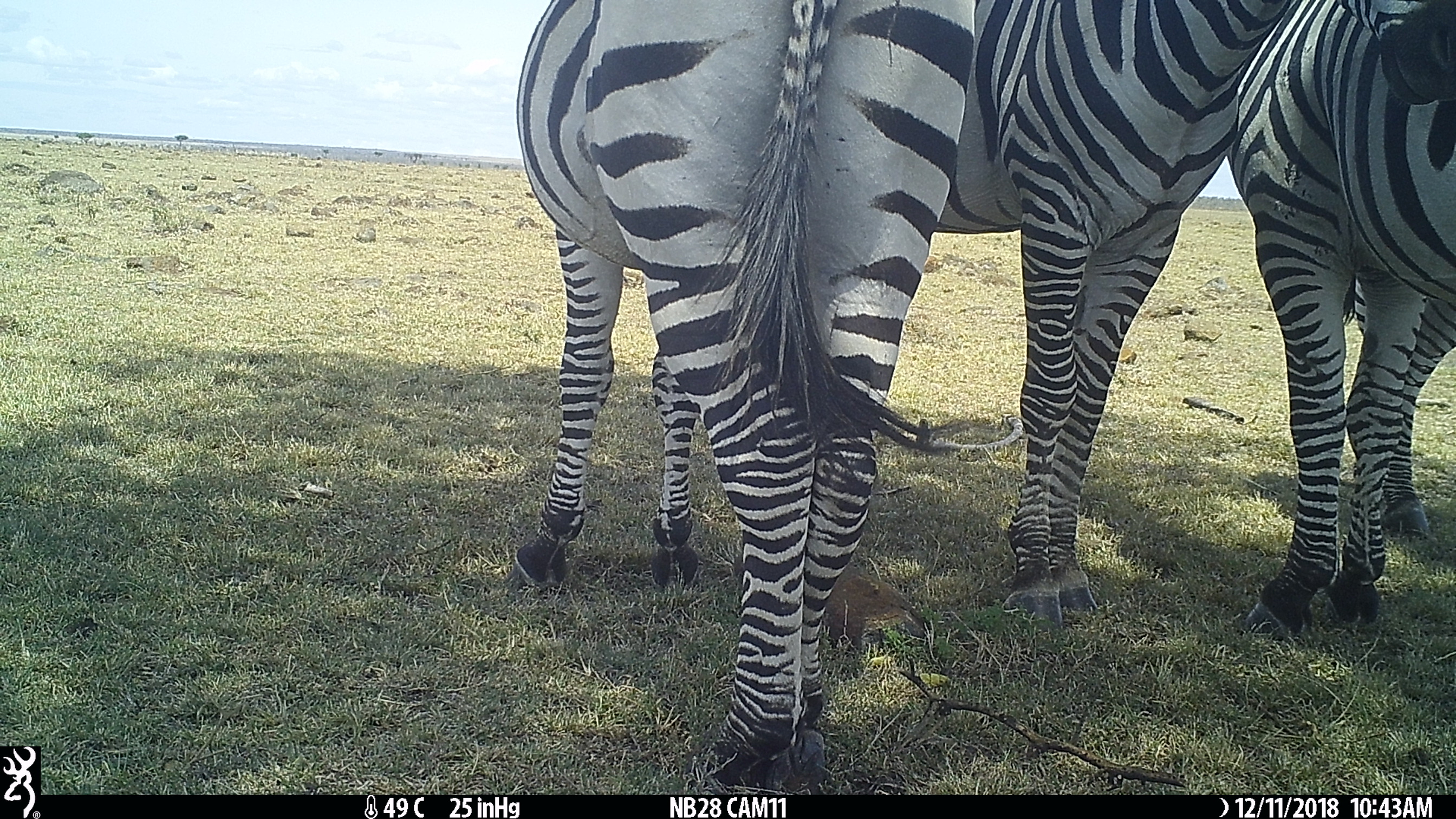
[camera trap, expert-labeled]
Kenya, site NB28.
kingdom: Animalia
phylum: Chordata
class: Mammalia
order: Perissodactyla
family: Equidae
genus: Equus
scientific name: Equus quagga burchellii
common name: burchell's zebra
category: zebra